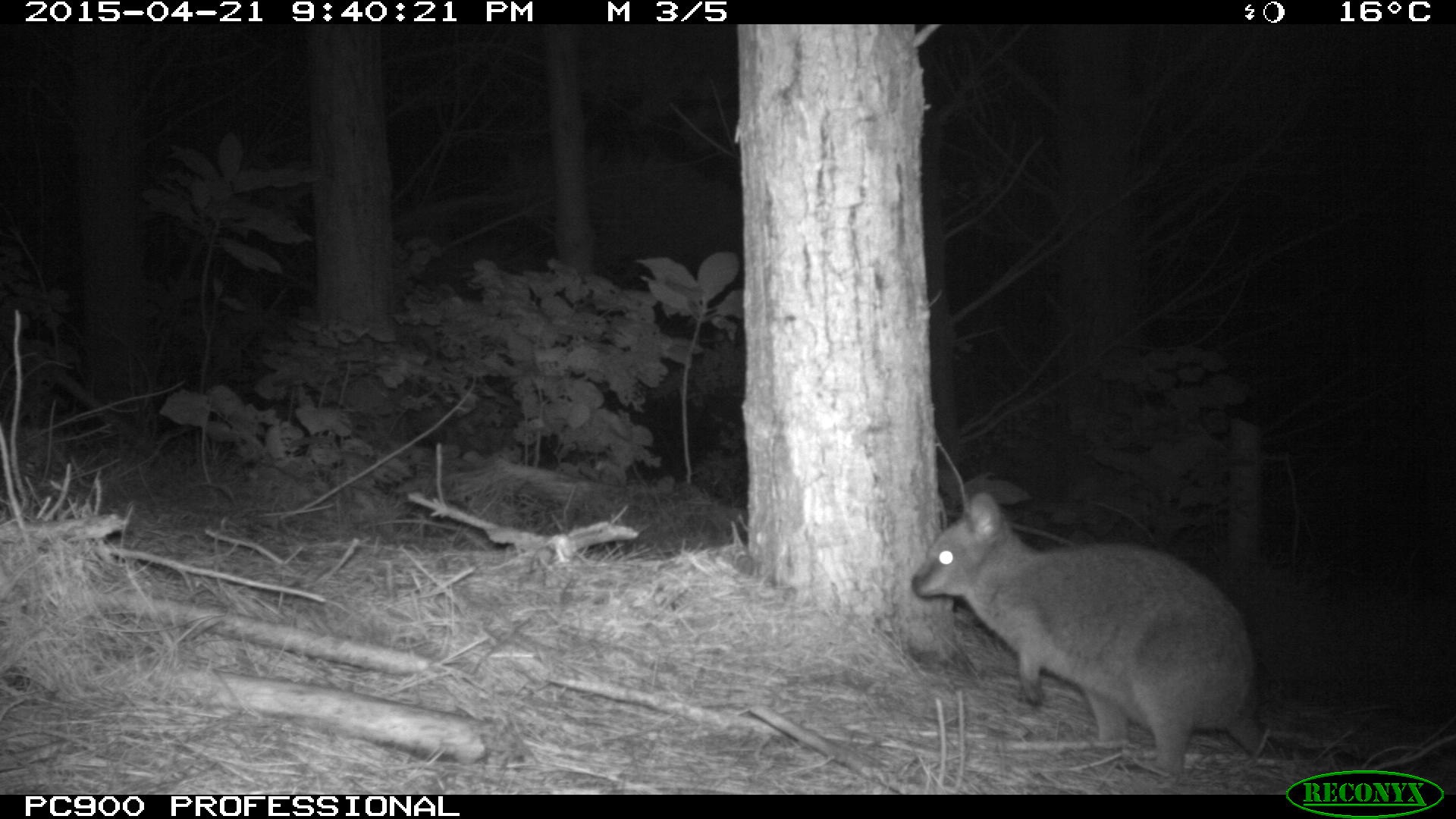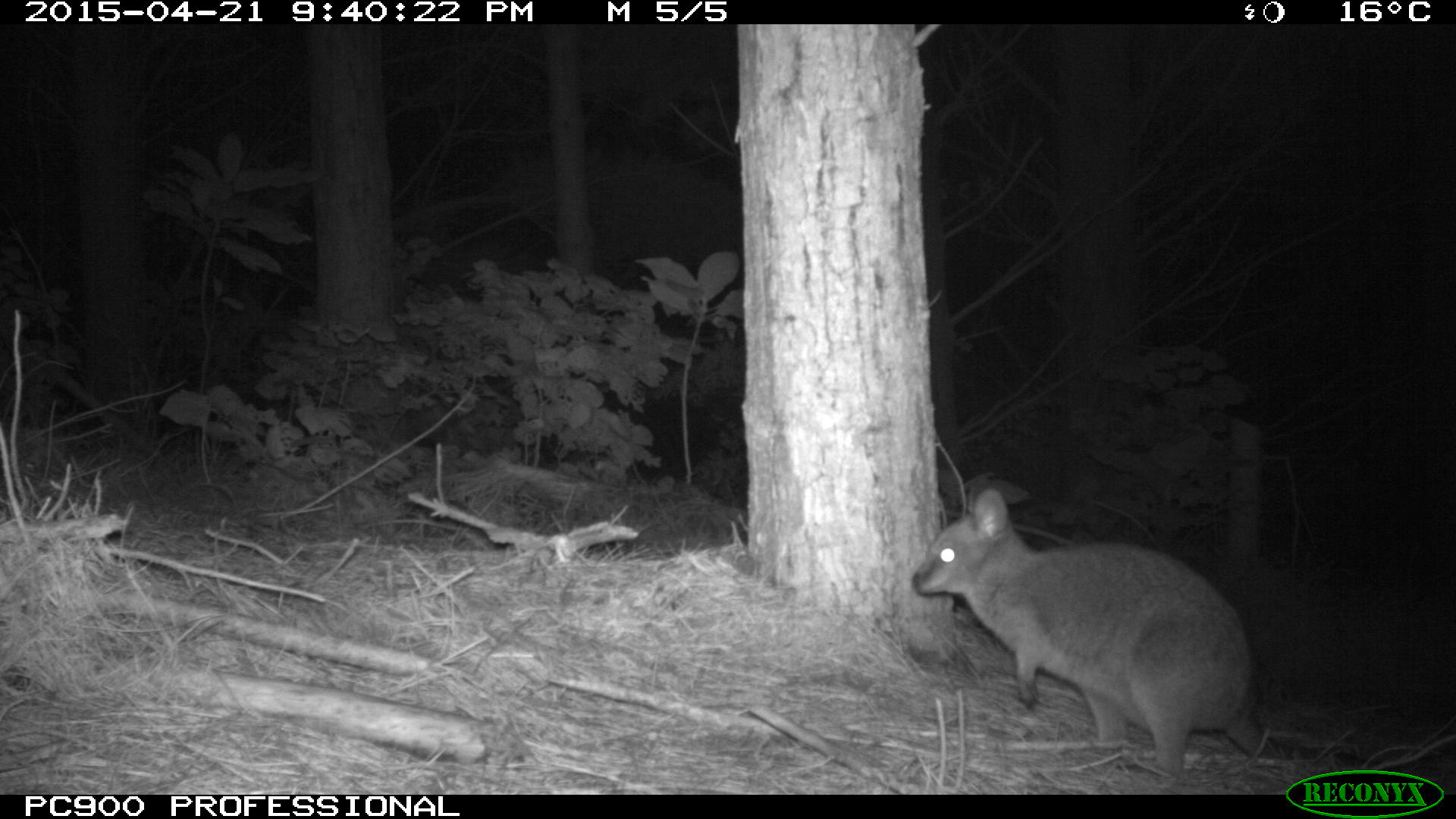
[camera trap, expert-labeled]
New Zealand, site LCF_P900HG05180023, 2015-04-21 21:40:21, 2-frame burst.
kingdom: Animalia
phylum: Chordata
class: Mammalia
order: Diprotodontia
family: Macropodidae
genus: Notamacropus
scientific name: Notamacropus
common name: wallaby